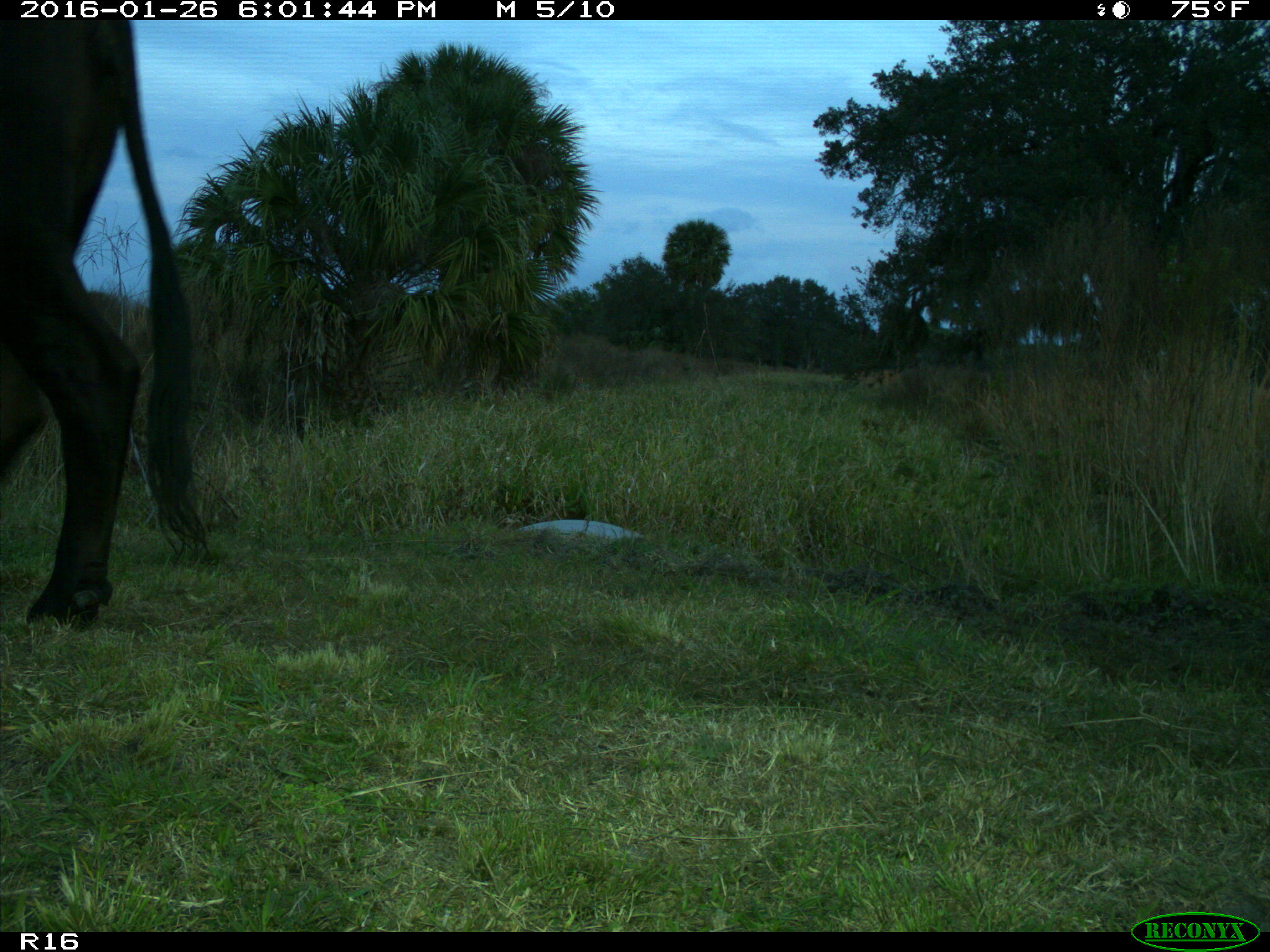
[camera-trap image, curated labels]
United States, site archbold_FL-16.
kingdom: Animalia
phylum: Chordata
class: Mammalia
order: Artiodactyla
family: Bovidae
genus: Bos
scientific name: Bos taurus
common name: domestic cow